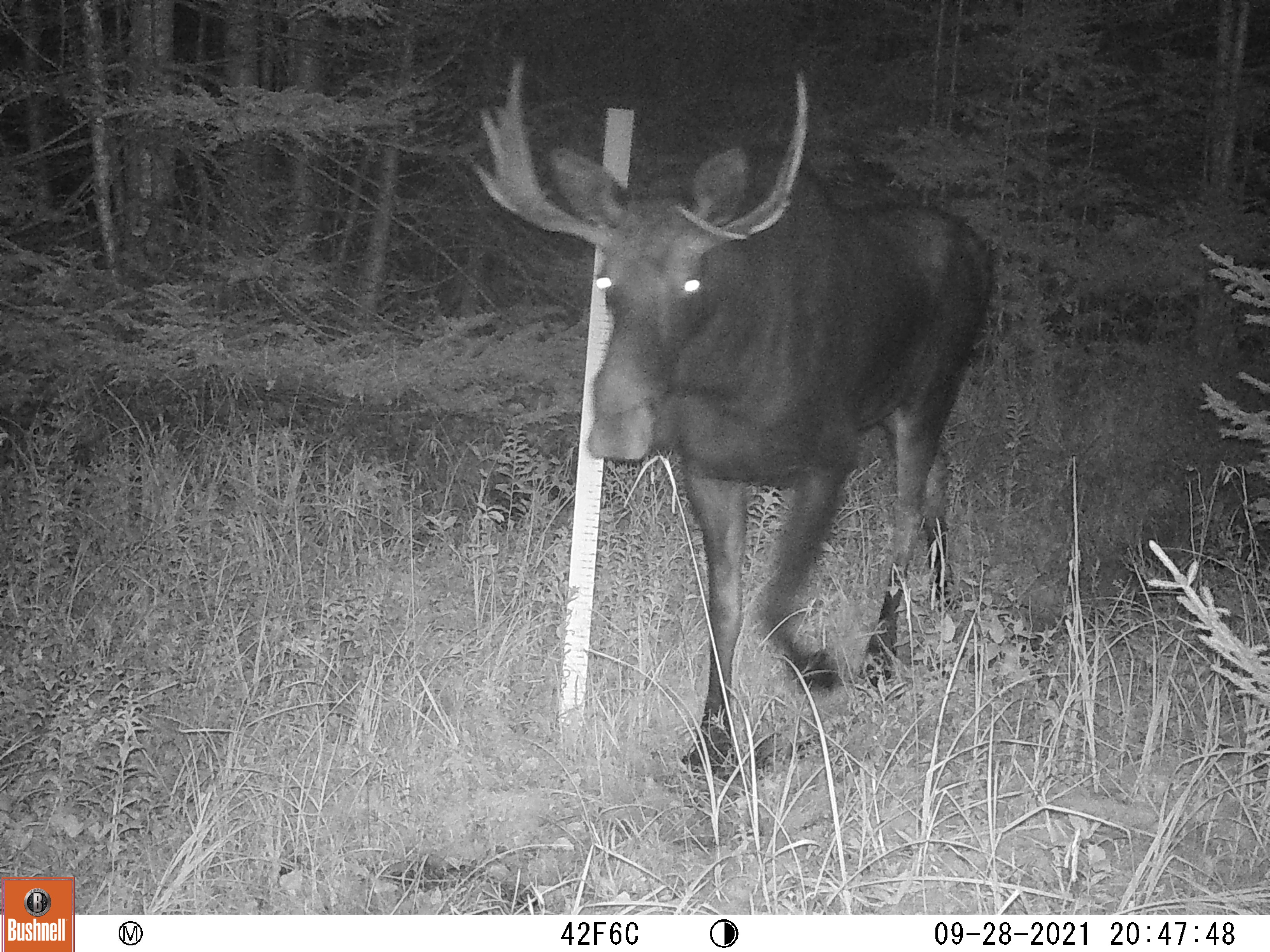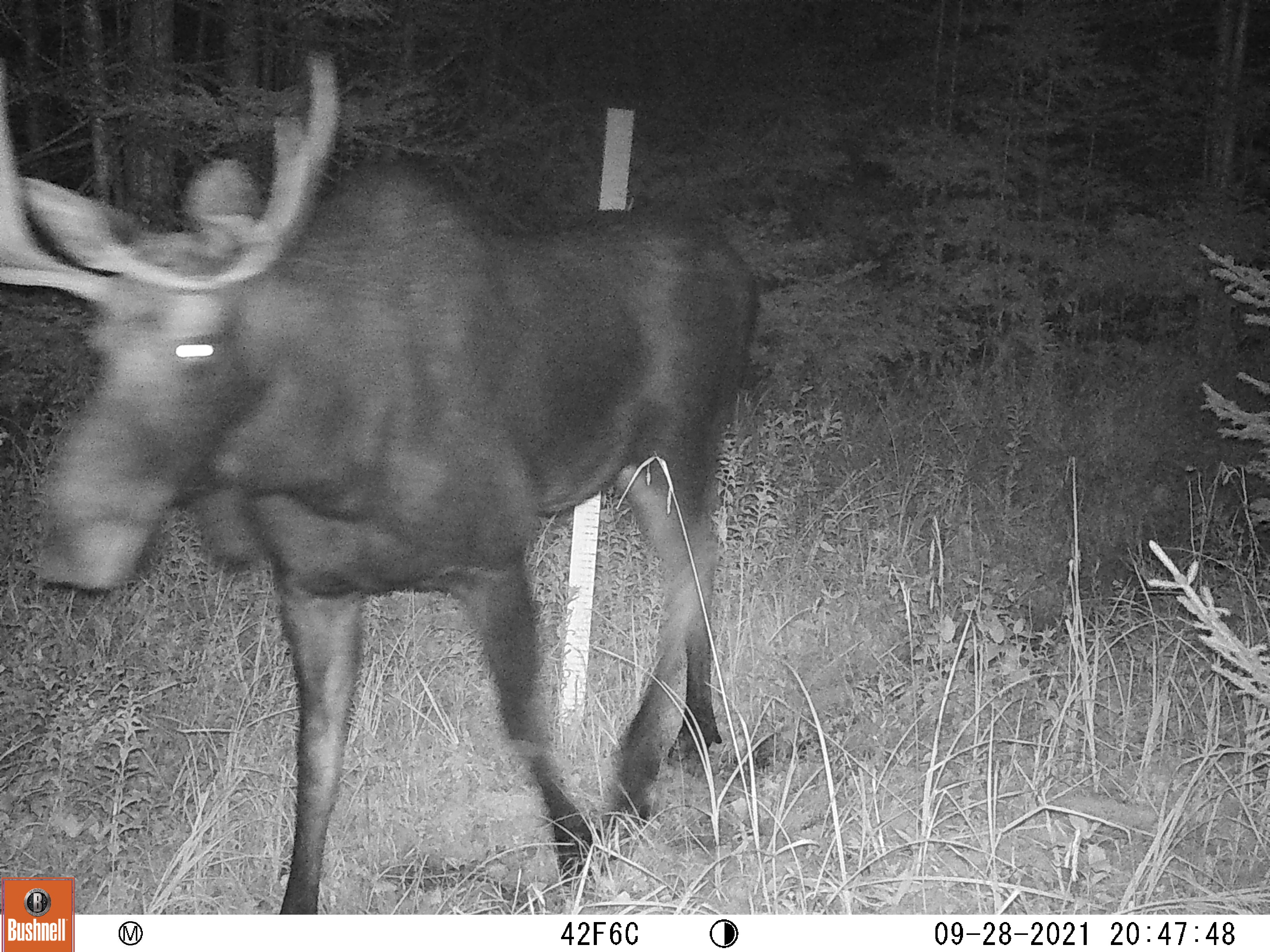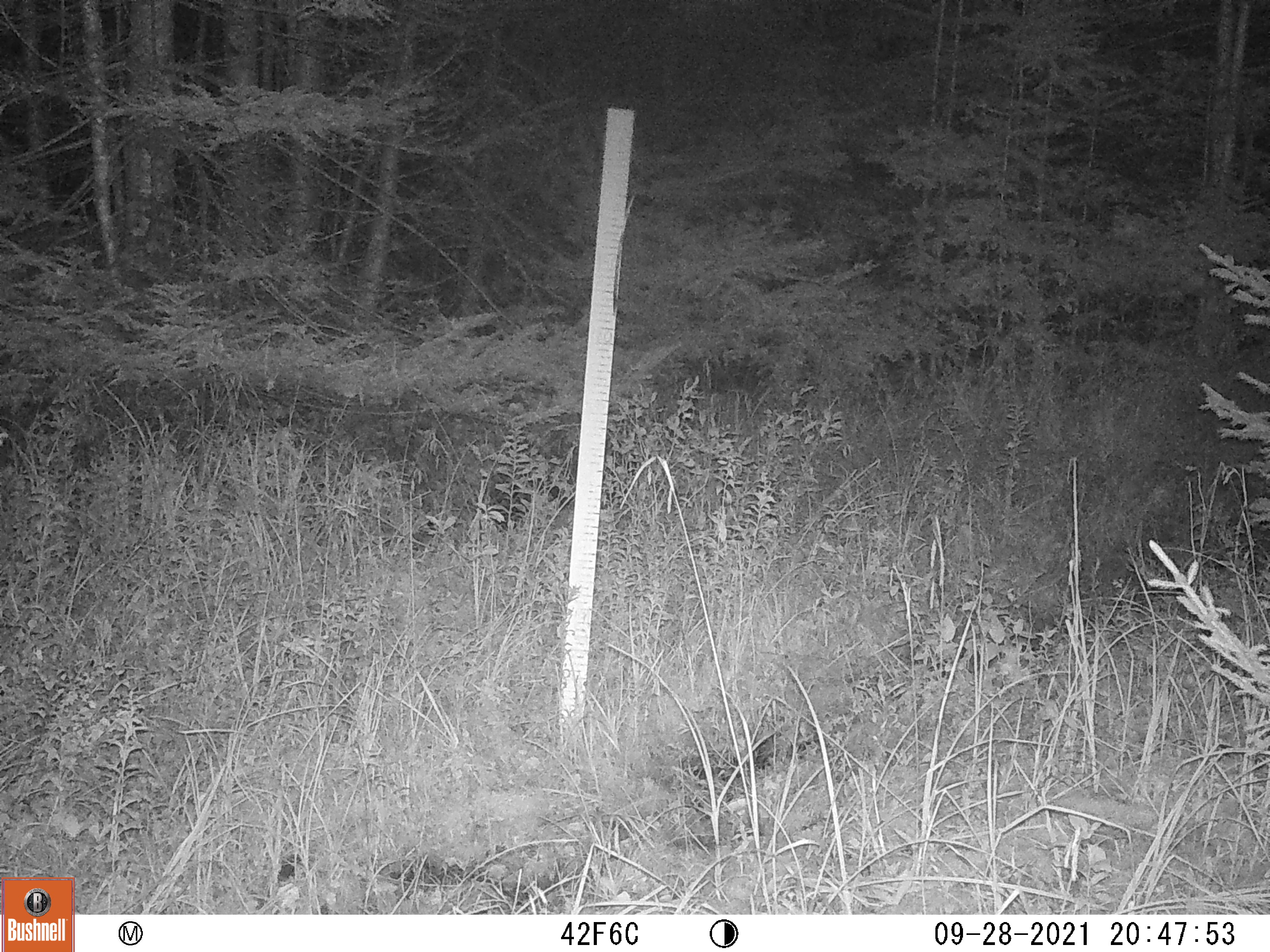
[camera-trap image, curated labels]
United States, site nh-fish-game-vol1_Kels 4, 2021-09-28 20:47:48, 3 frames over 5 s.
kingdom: Animalia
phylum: Chordata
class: Mammalia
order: Artiodactyla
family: Cervidae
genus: Alces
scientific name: Alces alces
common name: moose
Moose (Alces alces).